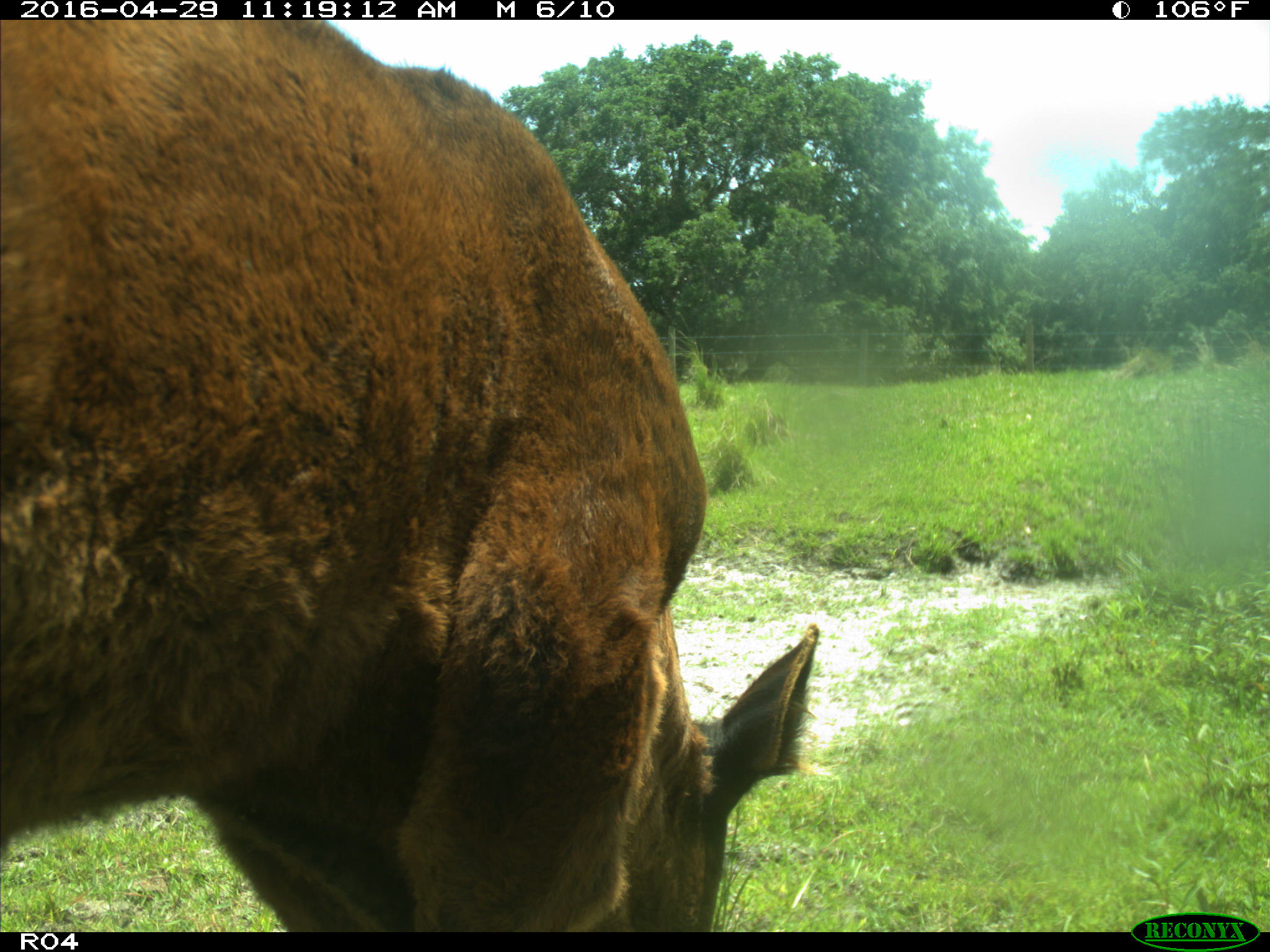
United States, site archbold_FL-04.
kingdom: Animalia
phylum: Chordata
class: Mammalia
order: Artiodactyla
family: Bovidae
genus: Bos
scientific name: Bos taurus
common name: domestic cow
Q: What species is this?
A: Bos taurus (domestic cow).